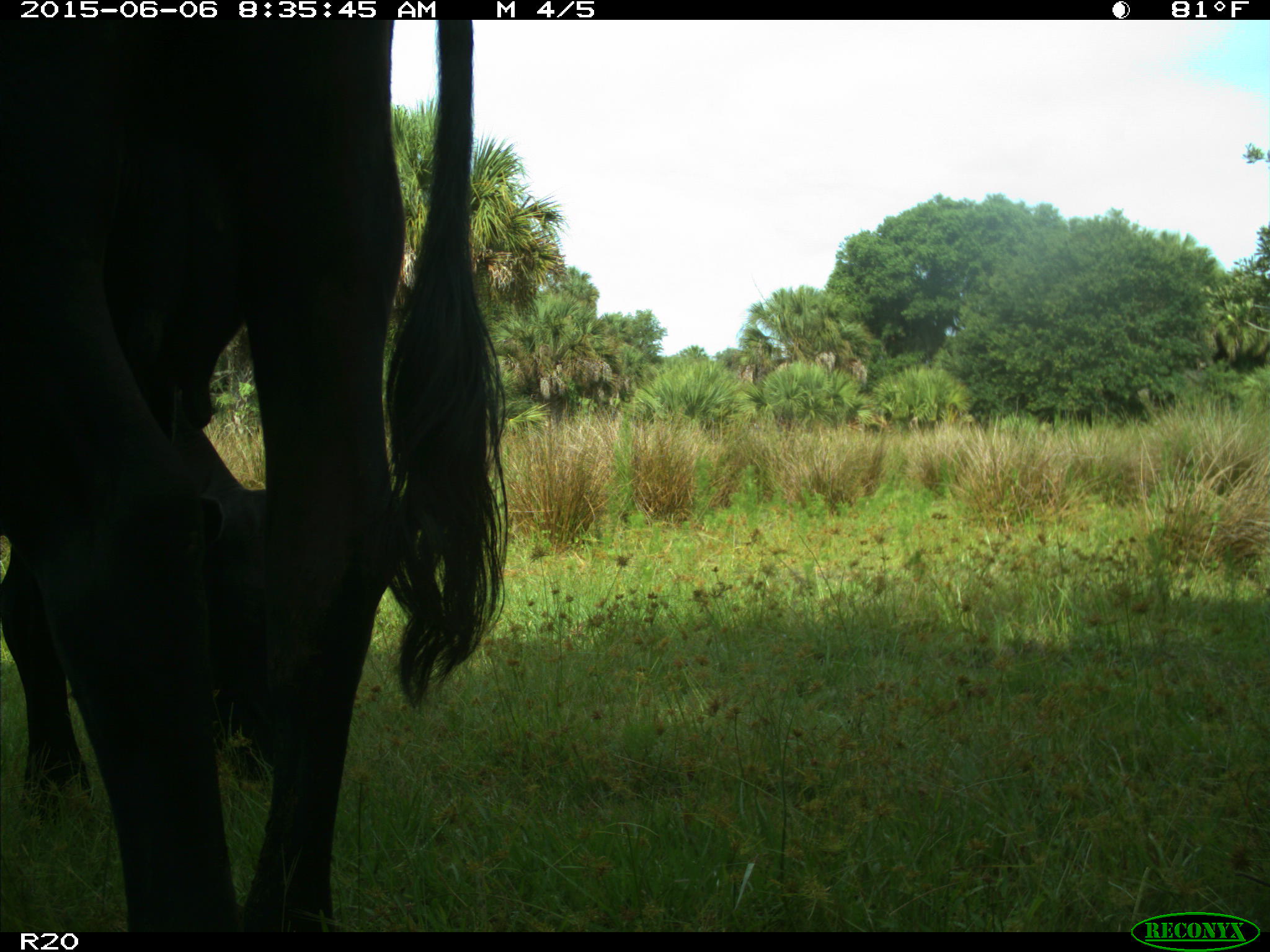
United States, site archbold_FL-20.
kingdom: Animalia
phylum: Chordata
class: Mammalia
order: Artiodactyla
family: Bovidae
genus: Bos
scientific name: Bos taurus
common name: domestic cow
Bos taurus (domestic cow).